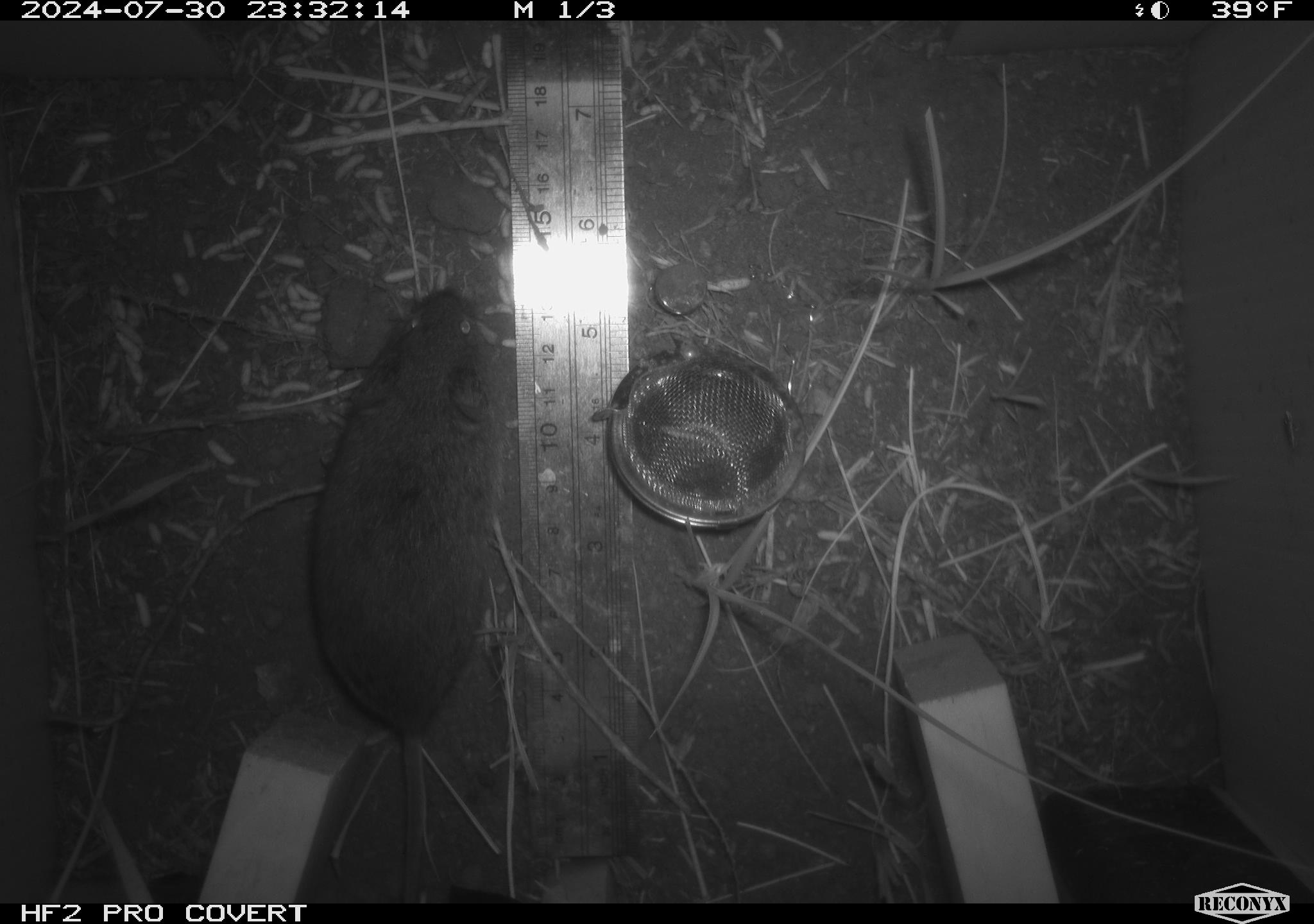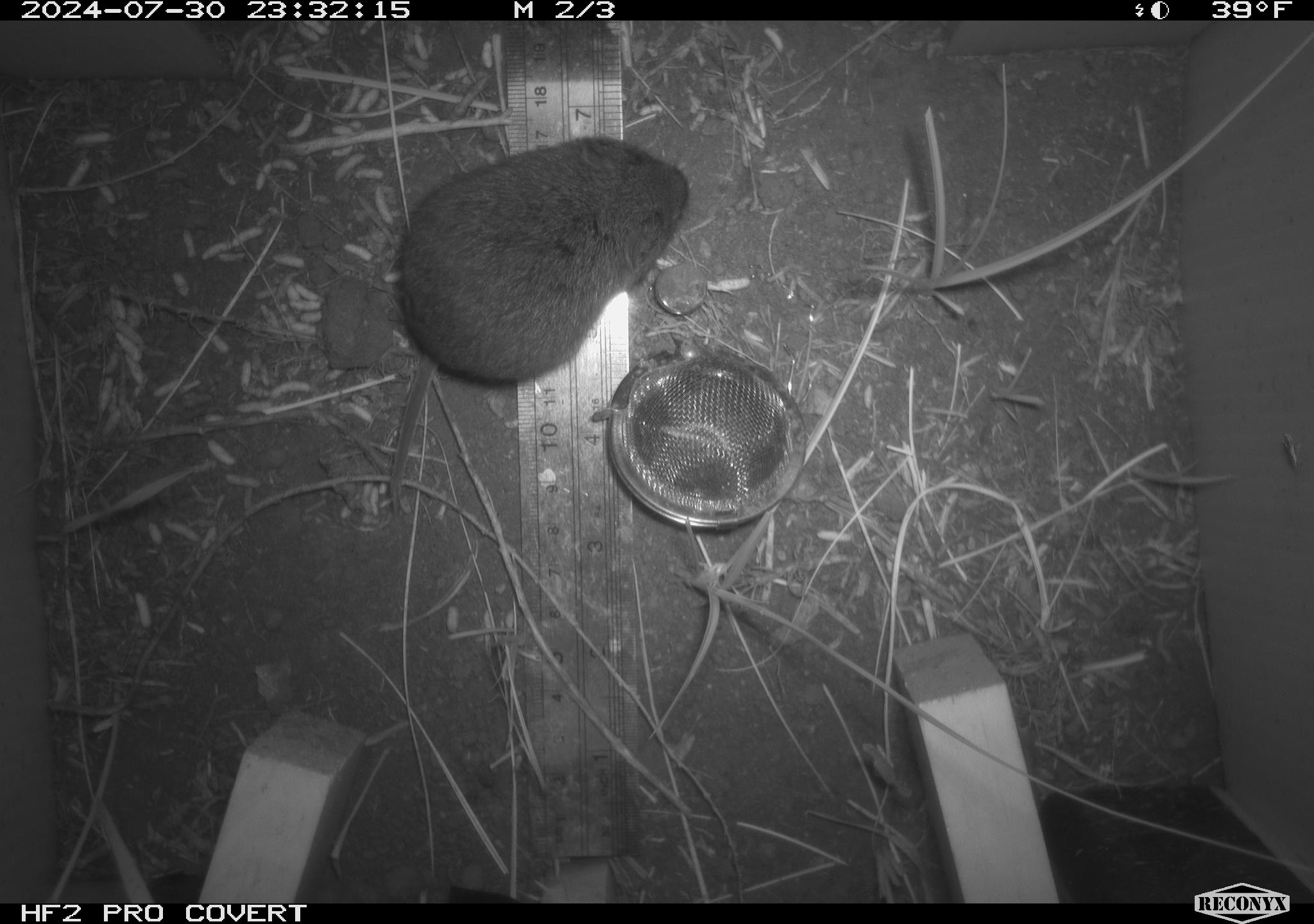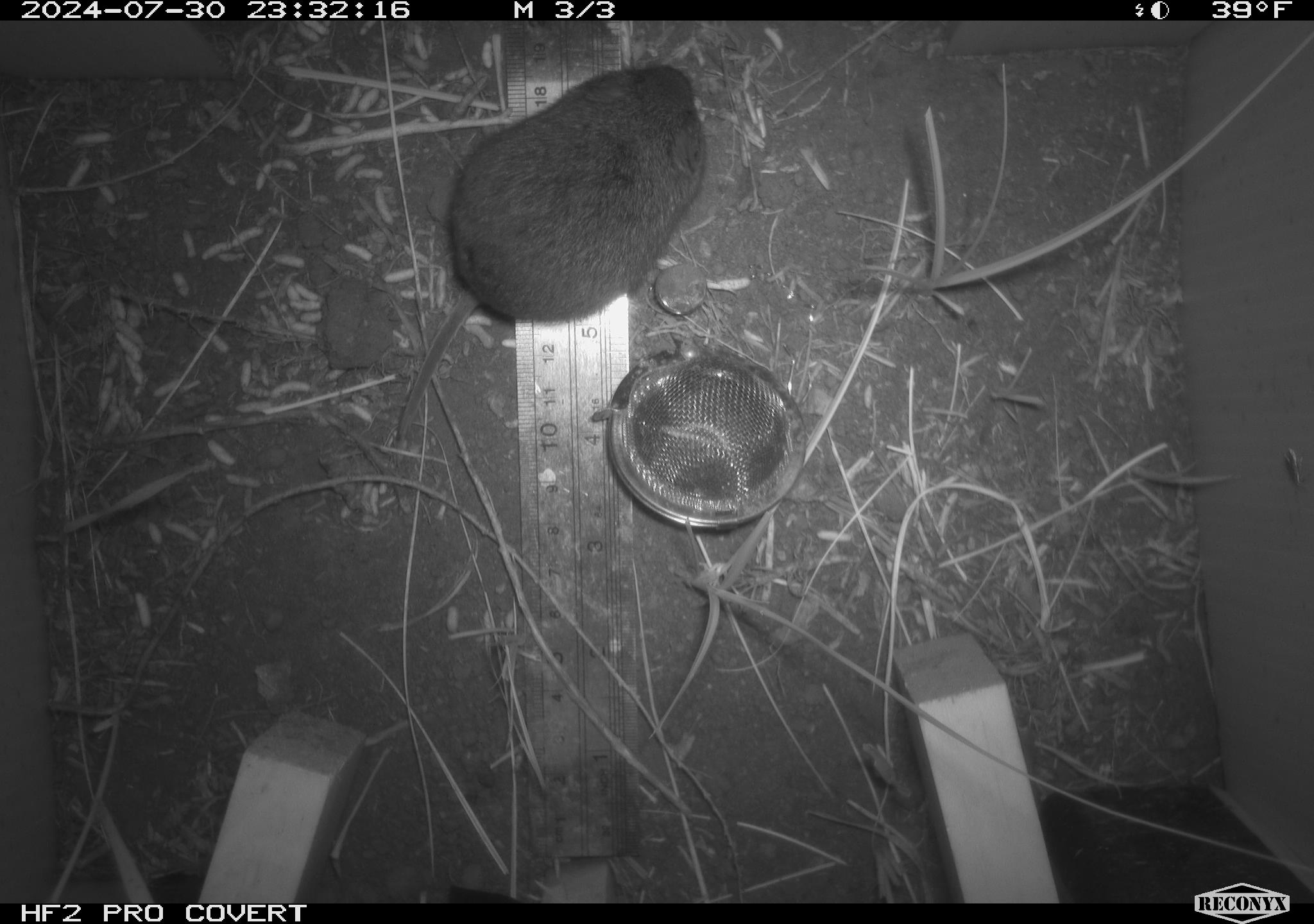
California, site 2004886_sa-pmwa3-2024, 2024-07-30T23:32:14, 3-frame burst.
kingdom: Animalia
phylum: Chordata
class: Mammalia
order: Rodentia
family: Cricetidae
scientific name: Arvicolinae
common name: voles, lemmings, and muskrats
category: arvicolinae subfamily